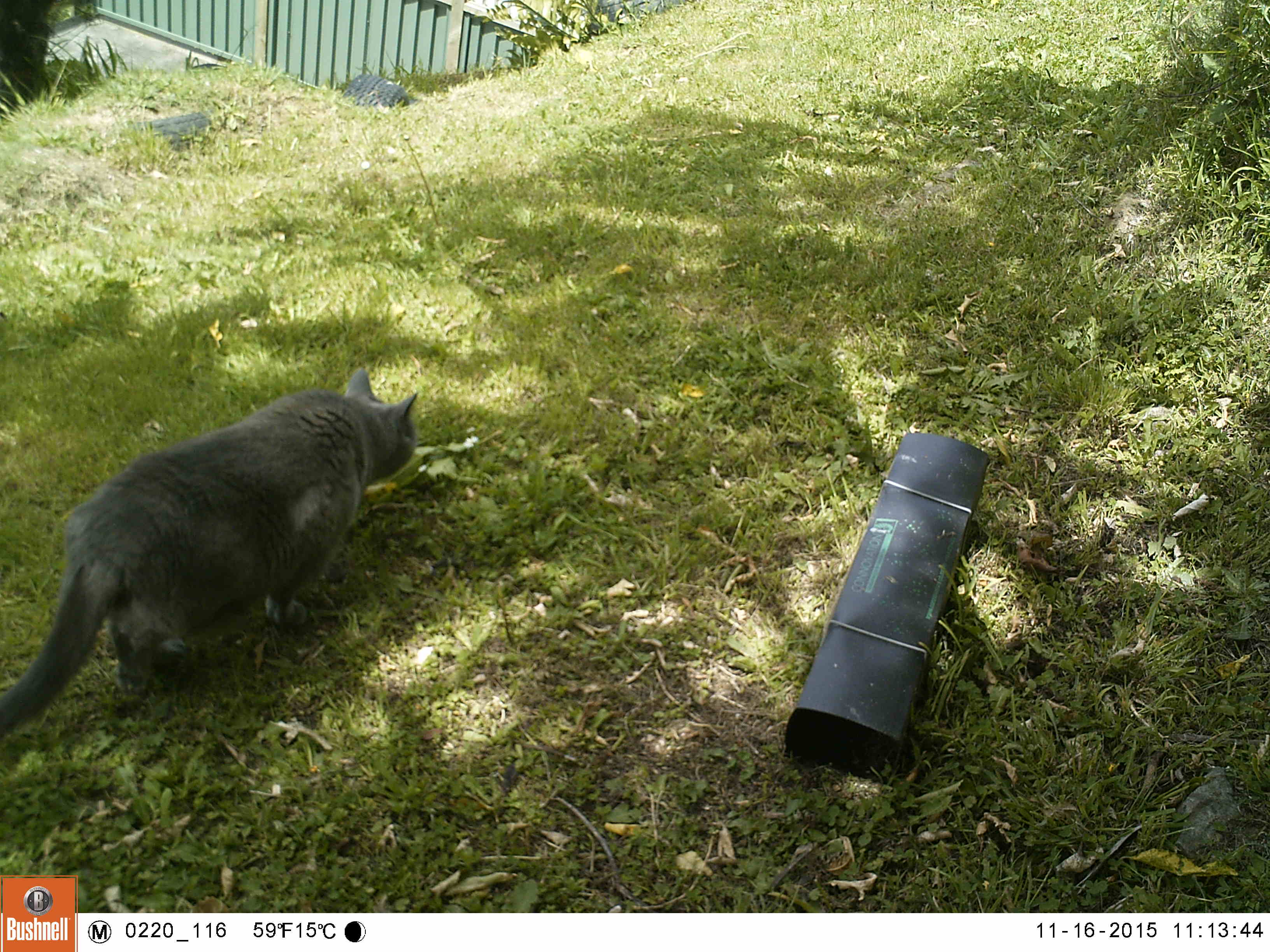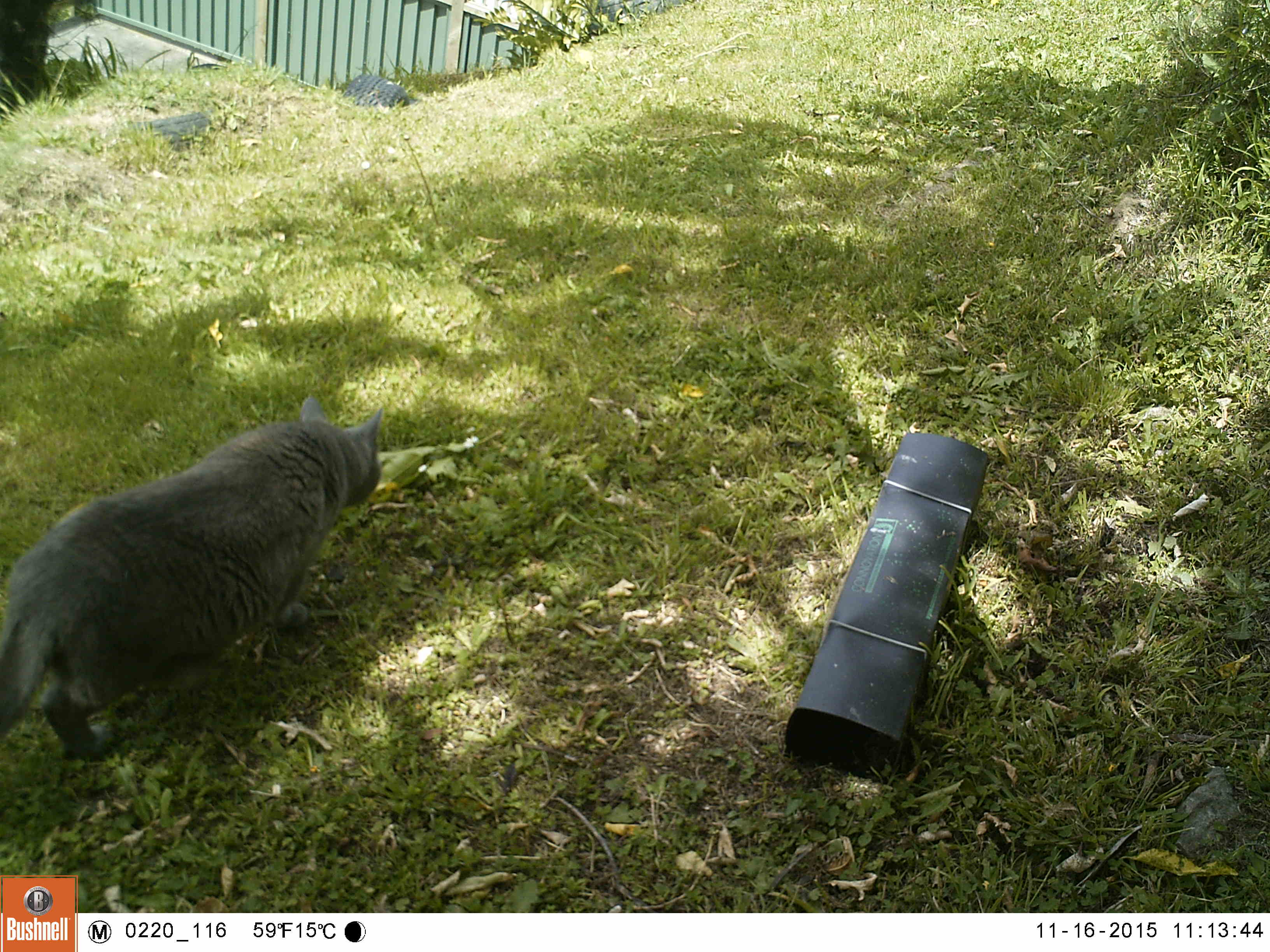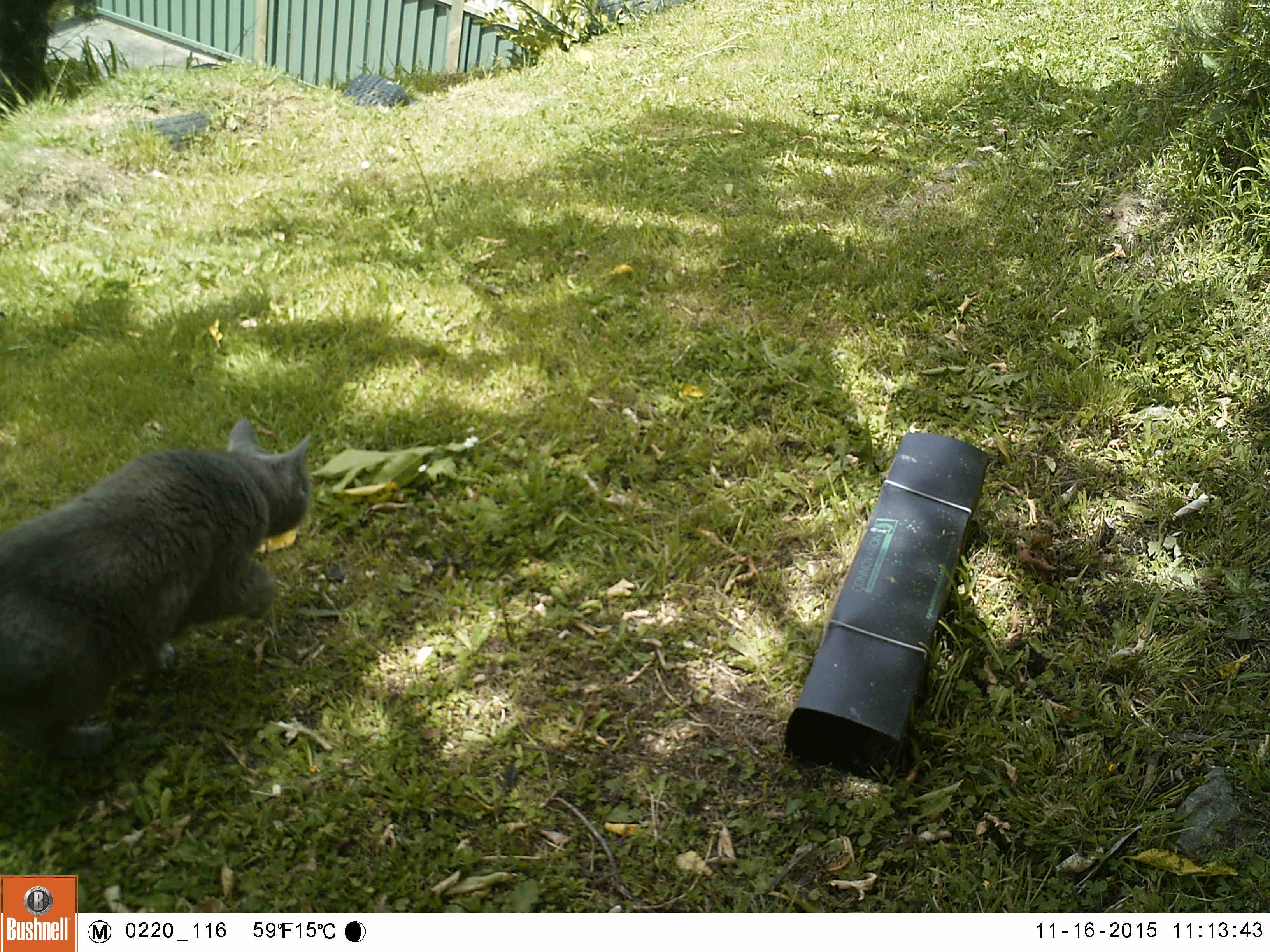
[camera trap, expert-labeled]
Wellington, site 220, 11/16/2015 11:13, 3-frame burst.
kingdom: Animalia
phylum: Chordata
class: Mammalia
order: Carnivora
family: Felidae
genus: Felis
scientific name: Felis catus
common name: cat